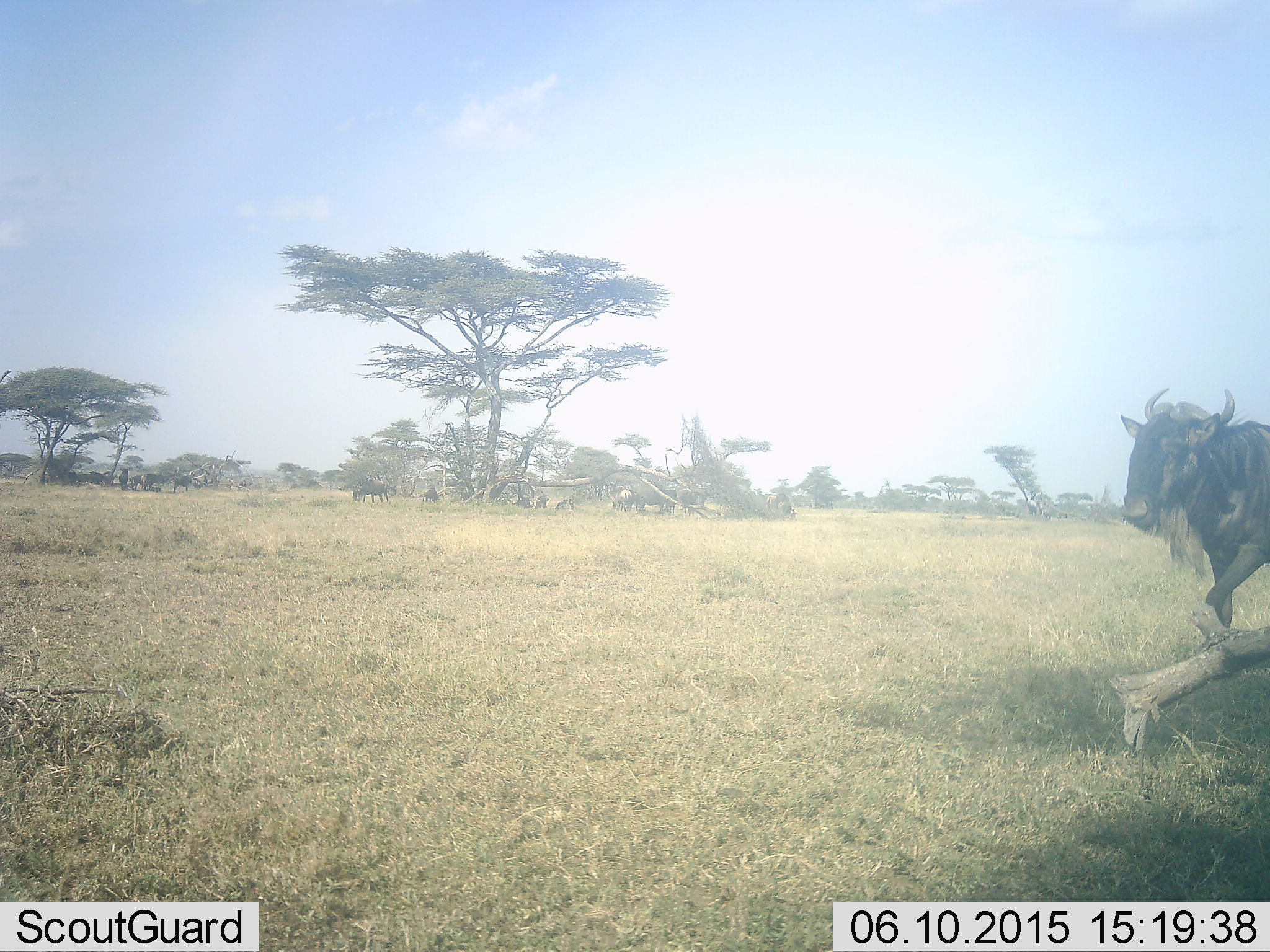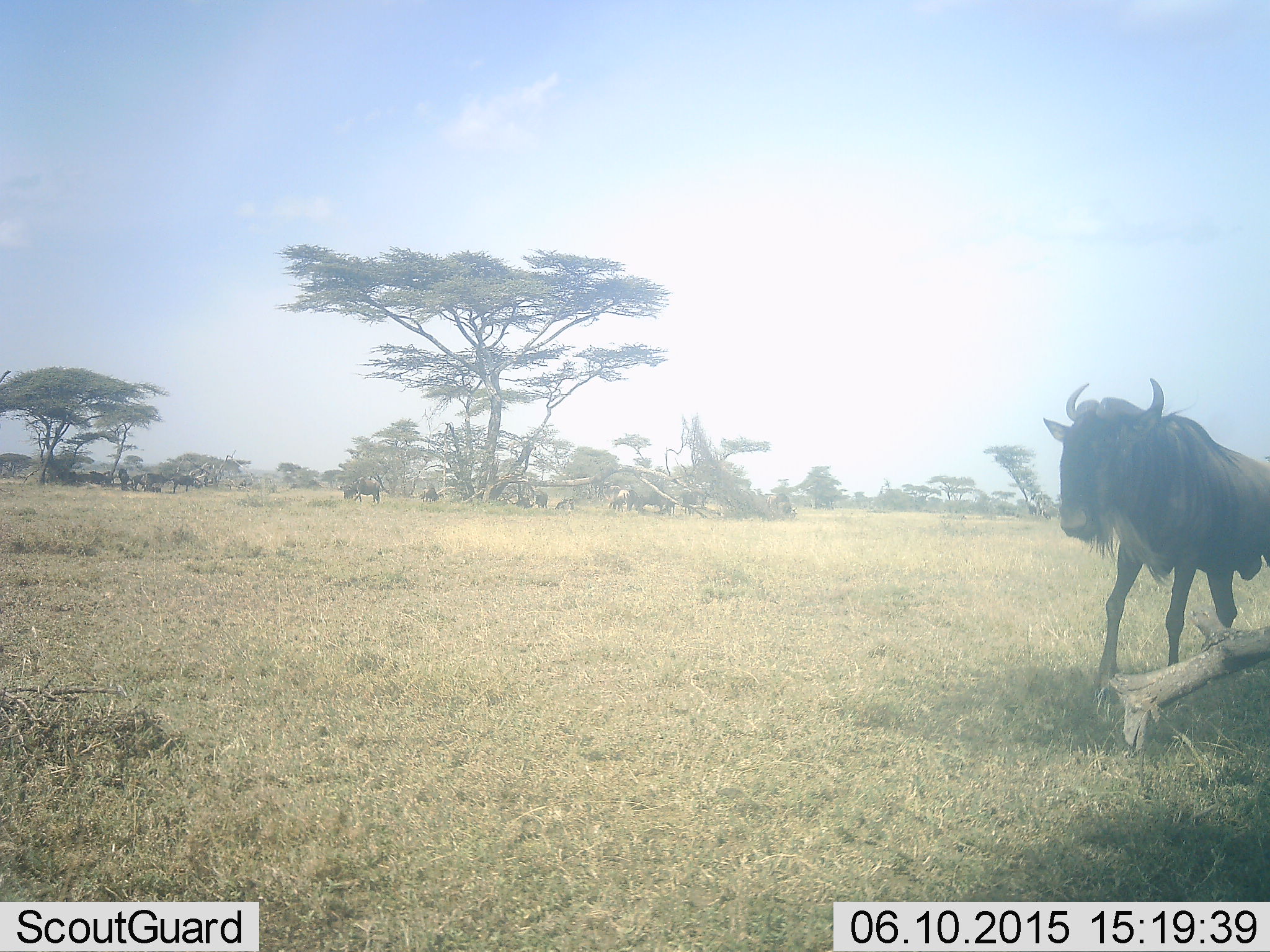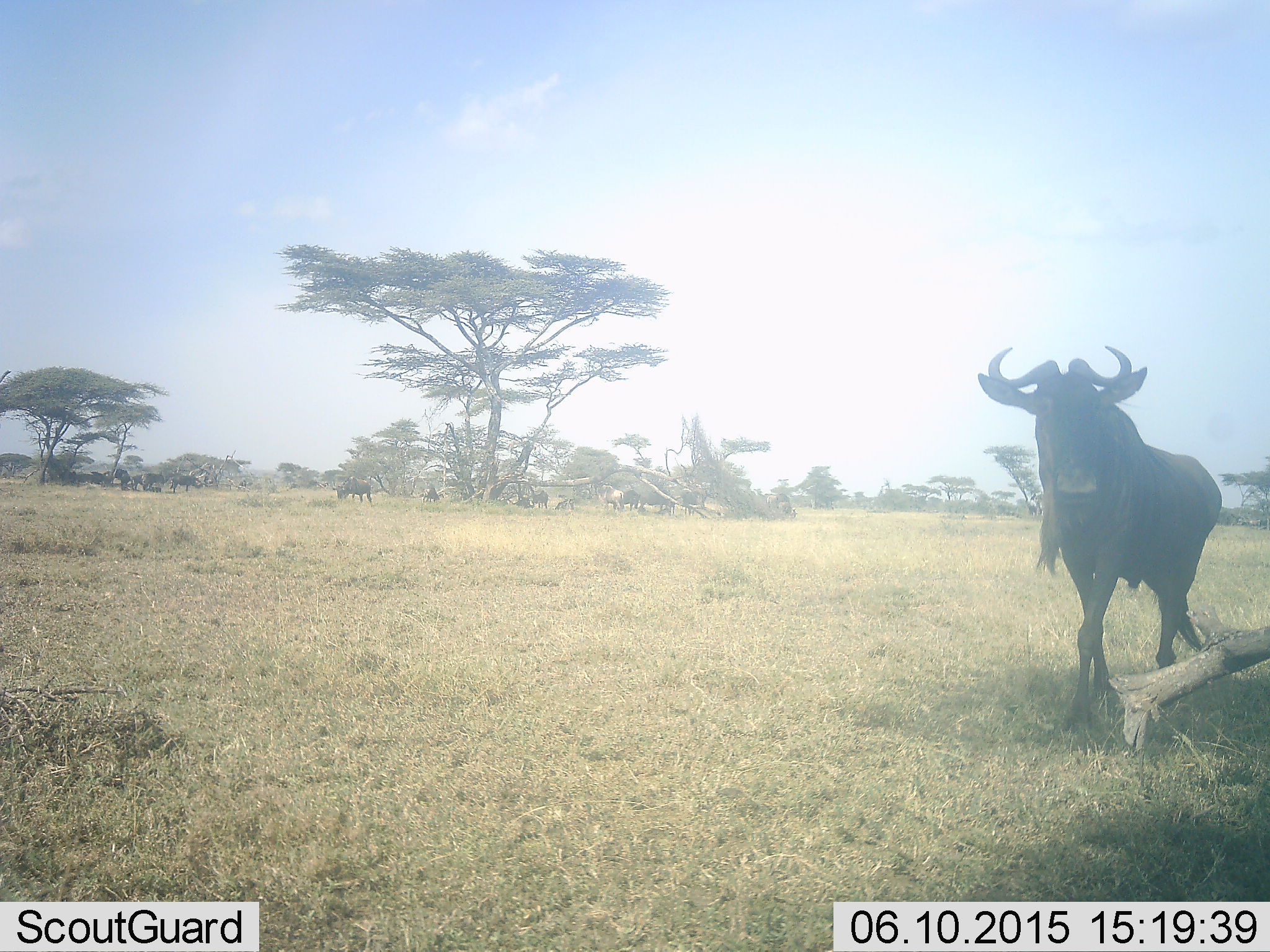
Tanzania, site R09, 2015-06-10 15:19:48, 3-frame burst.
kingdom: Animalia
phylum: Chordata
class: Mammalia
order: Artiodactyla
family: Bovidae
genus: Connochaetes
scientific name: Connochaetes taurinus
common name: blue wildebeest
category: wildebeest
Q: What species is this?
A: Wildebeest (blue wildebeest) (Connochaetes taurinus).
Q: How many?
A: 10.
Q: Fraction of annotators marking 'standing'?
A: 60%.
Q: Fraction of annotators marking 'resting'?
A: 20%.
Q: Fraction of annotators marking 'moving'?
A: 90%.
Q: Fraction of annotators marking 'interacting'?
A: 0%.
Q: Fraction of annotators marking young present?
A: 0%.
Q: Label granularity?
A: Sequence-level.